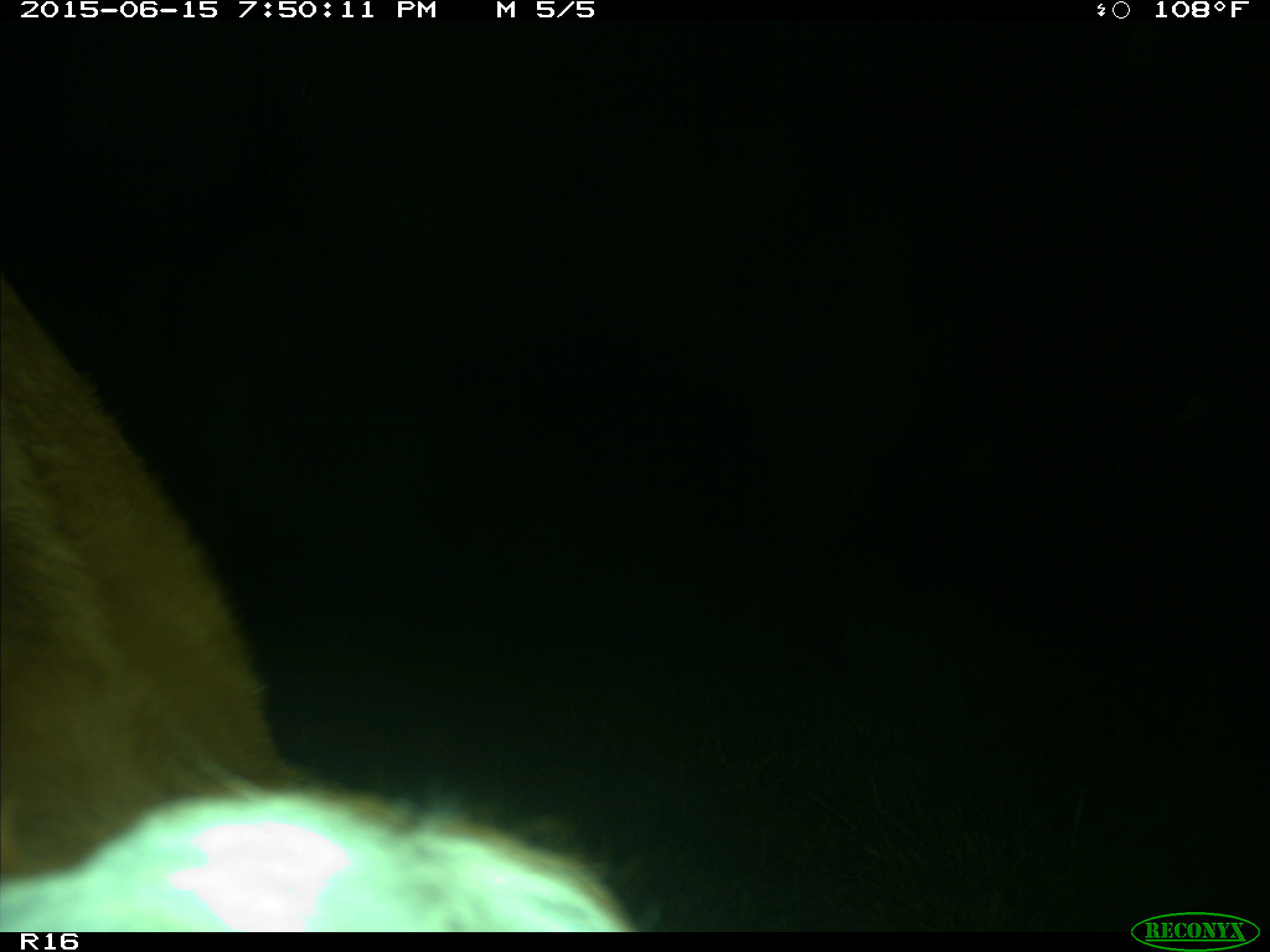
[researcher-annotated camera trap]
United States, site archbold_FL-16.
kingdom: Animalia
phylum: Chordata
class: Mammalia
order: Artiodactyla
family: Bovidae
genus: Bos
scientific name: Bos taurus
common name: domestic cow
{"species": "Bos taurus (domestic cow)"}